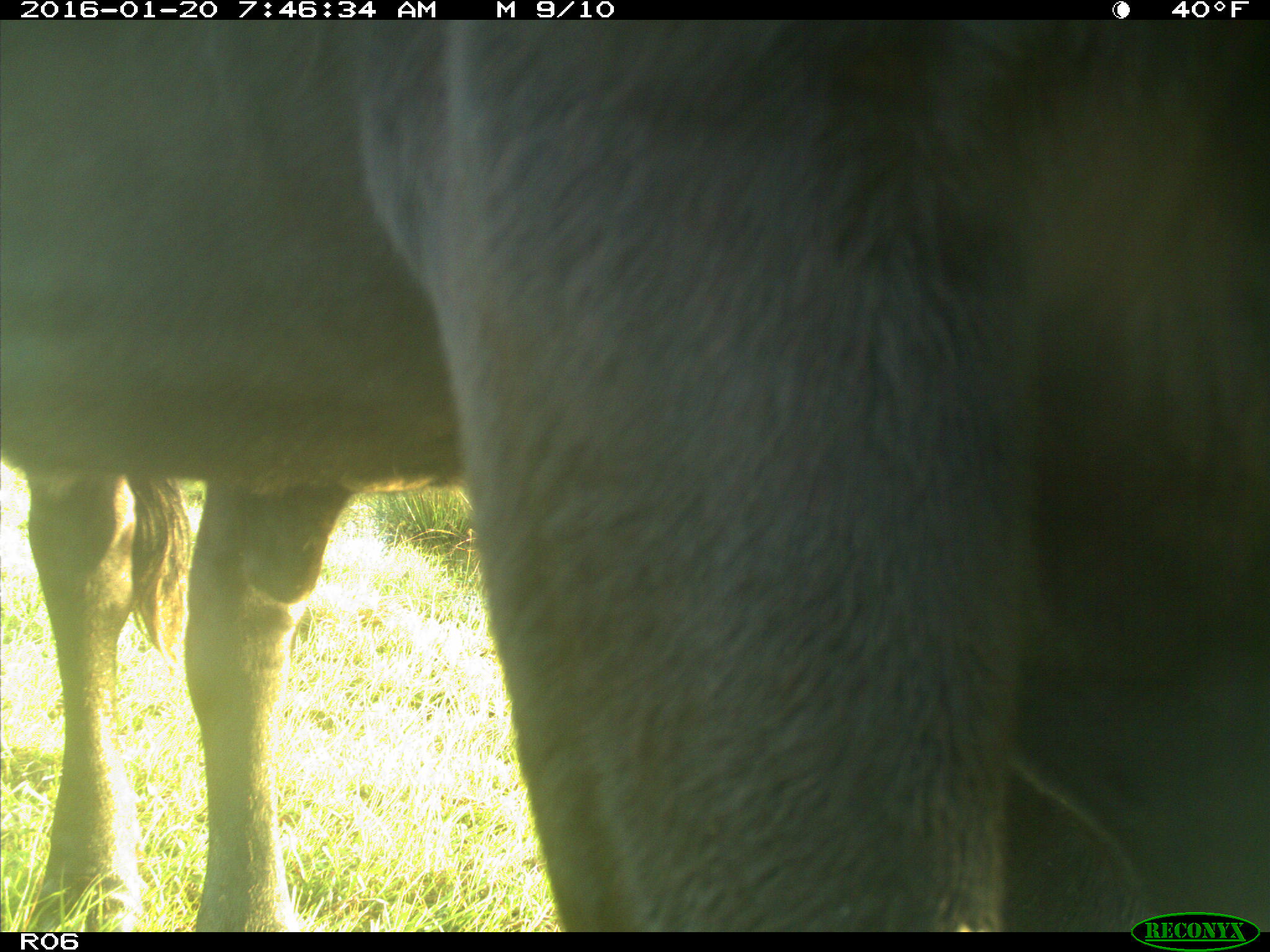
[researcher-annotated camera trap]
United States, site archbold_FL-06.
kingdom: Animalia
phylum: Chordata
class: Mammalia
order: Artiodactyla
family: Bovidae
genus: Bos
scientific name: Bos taurus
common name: domestic cow